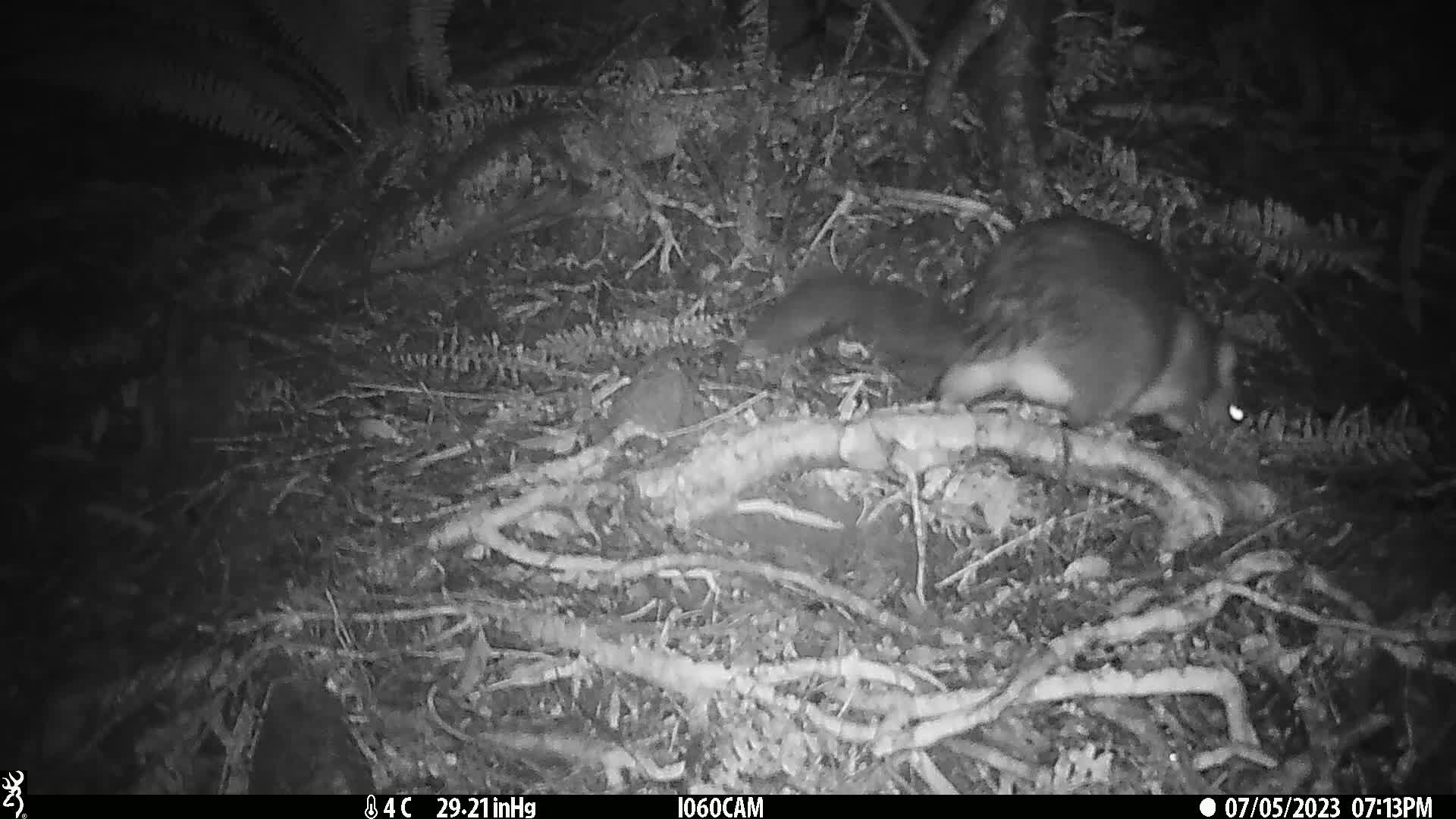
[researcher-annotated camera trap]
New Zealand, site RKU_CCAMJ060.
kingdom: Animalia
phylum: Chordata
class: Mammalia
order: Diprotodontia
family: Phalangeridae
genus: Trichosurus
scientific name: Trichosurus vulpecula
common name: common brushtail possum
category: possum